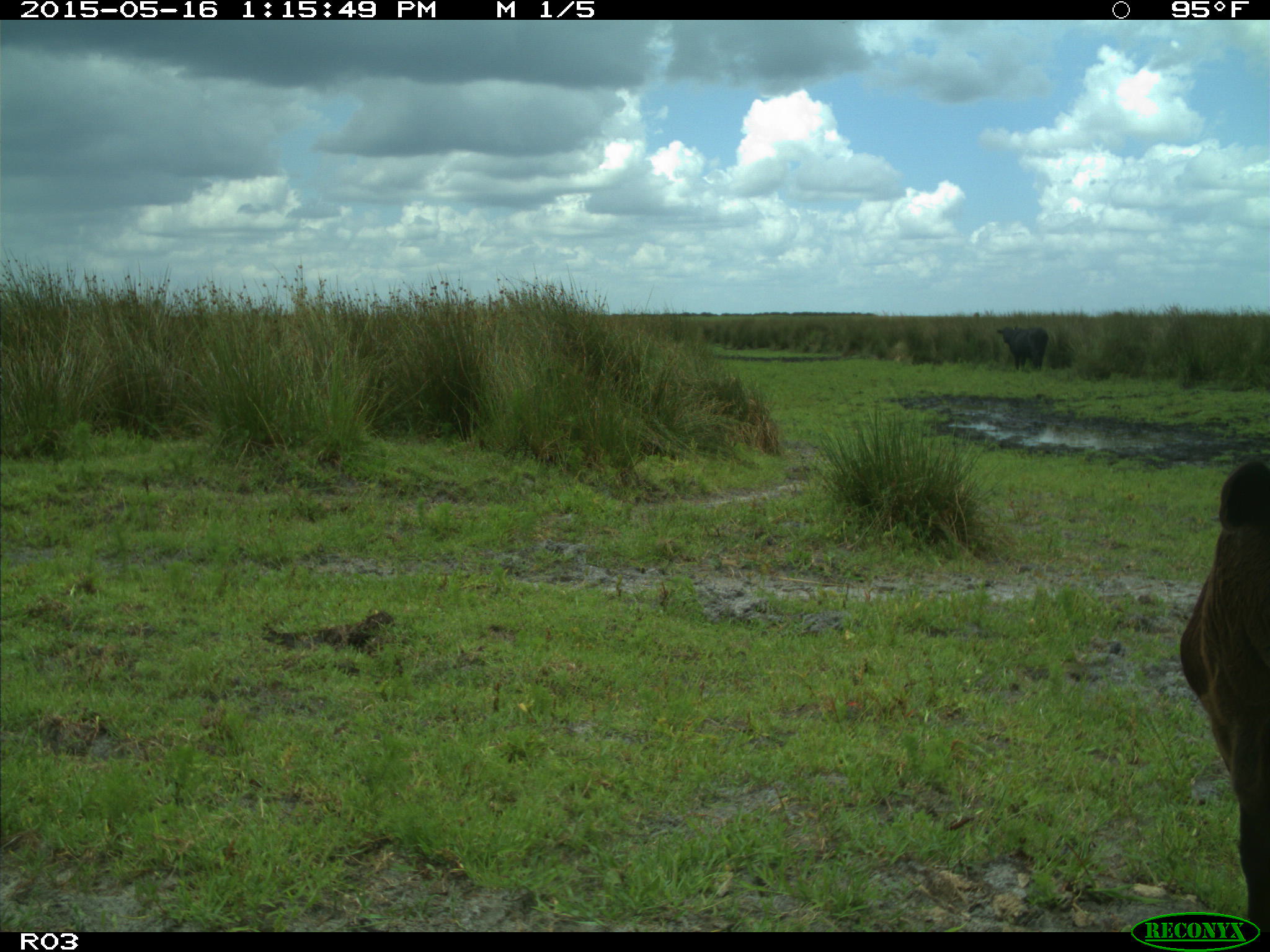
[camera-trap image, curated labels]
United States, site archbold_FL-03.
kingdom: Animalia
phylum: Chordata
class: Mammalia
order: Artiodactyla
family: Bovidae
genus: Bos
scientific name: Bos taurus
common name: domestic cow